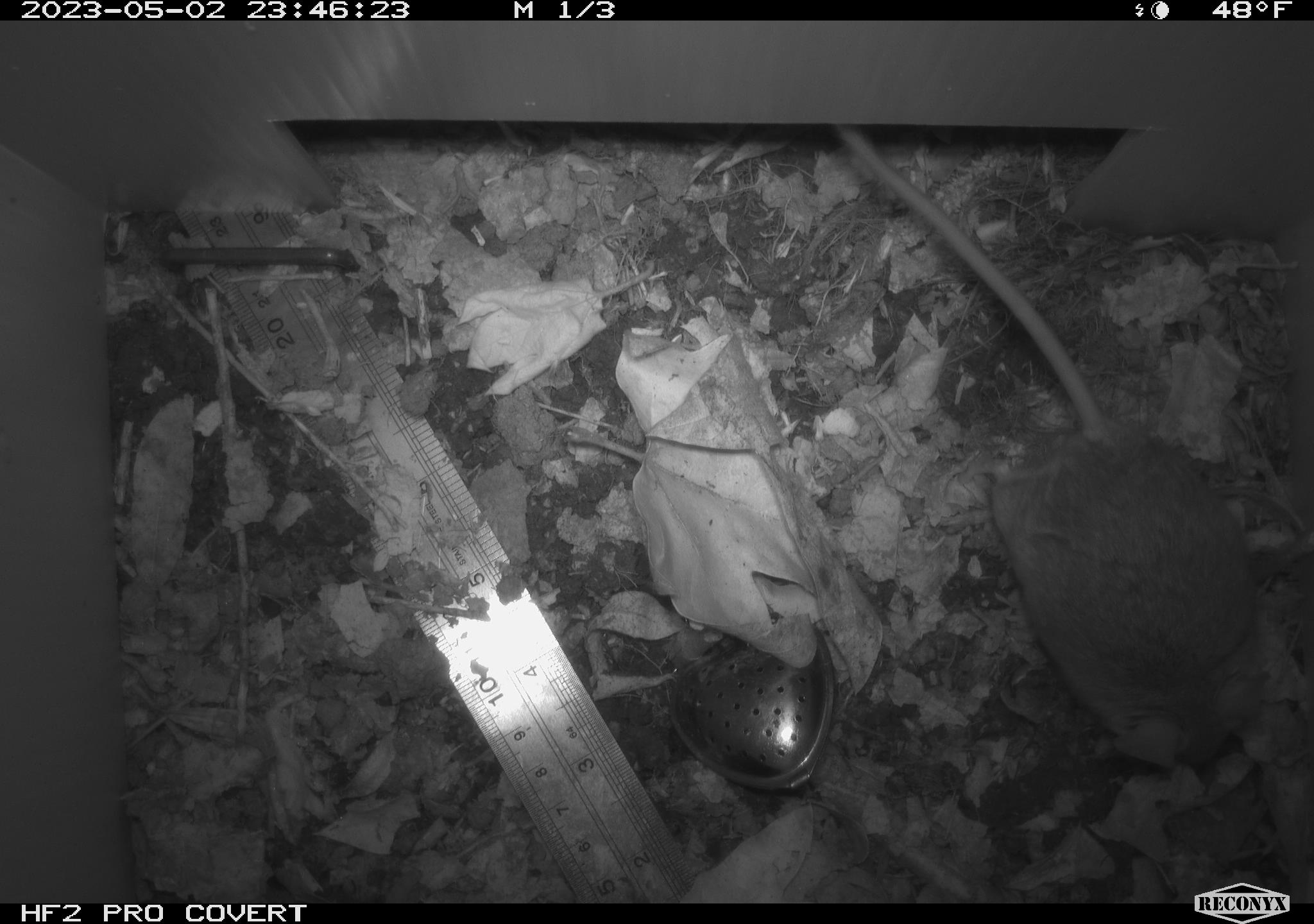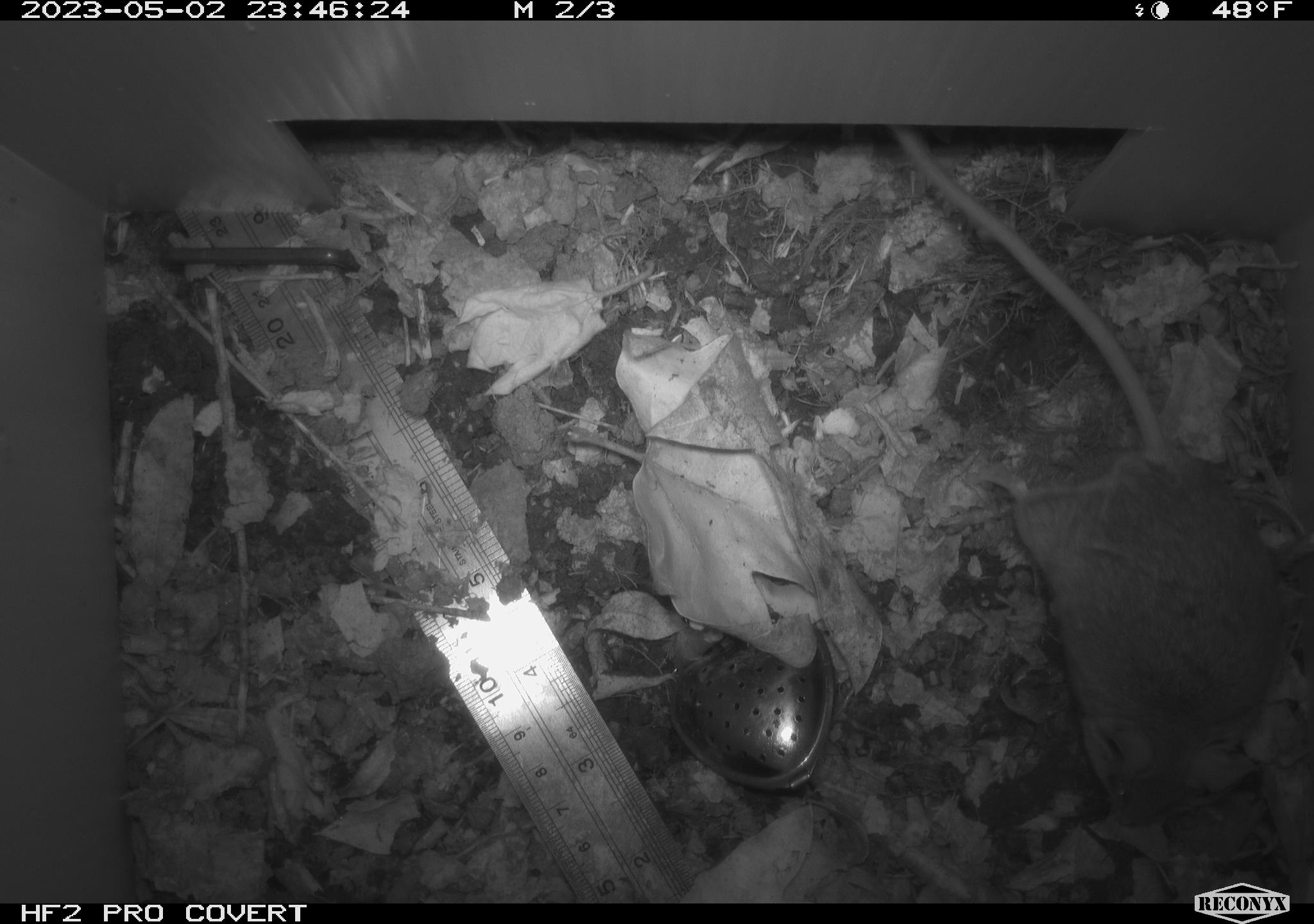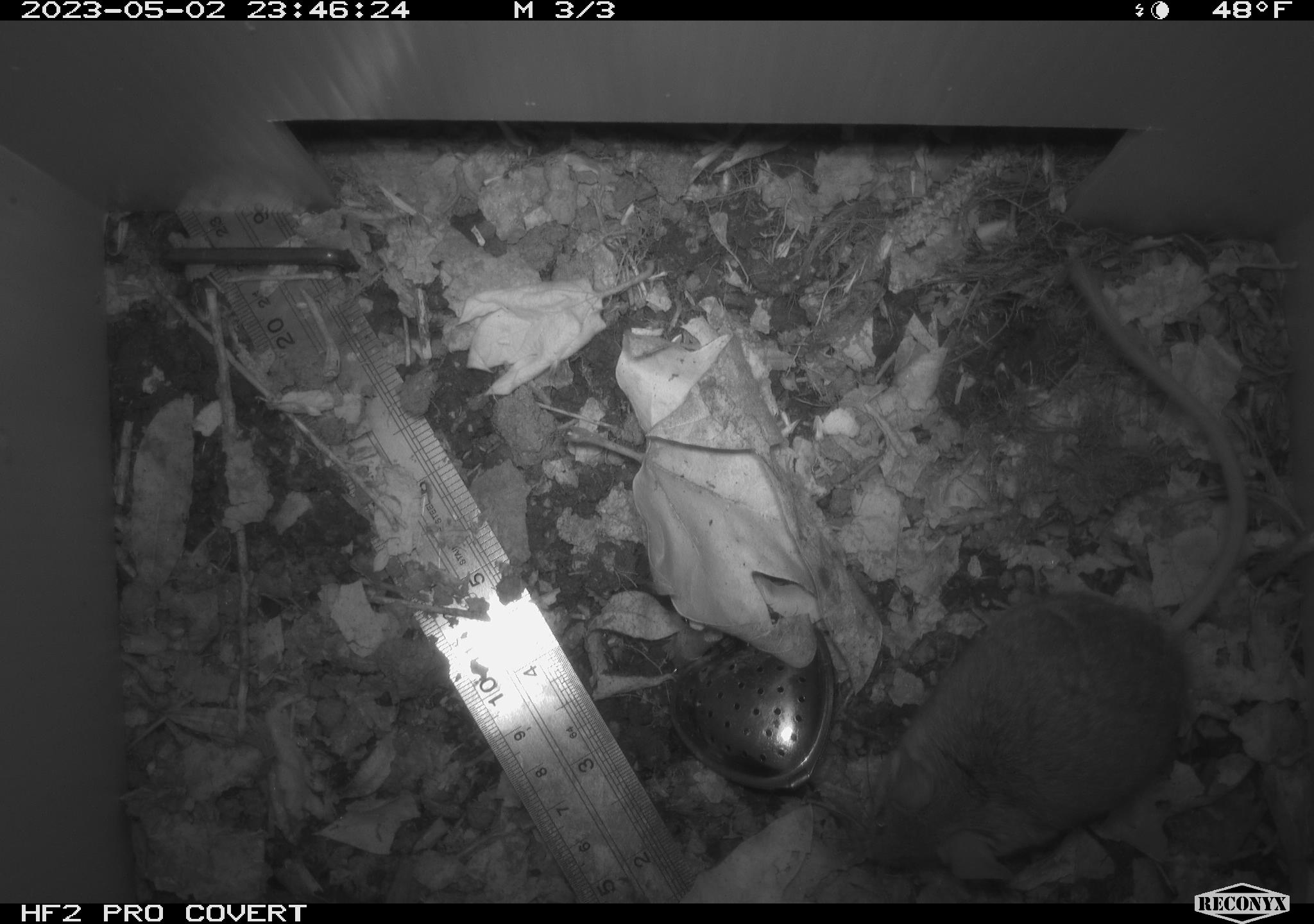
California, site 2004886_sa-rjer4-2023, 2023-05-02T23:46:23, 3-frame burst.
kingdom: Animalia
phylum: Chordata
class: Mammalia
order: Rodentia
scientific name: Rodentia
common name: mouse species